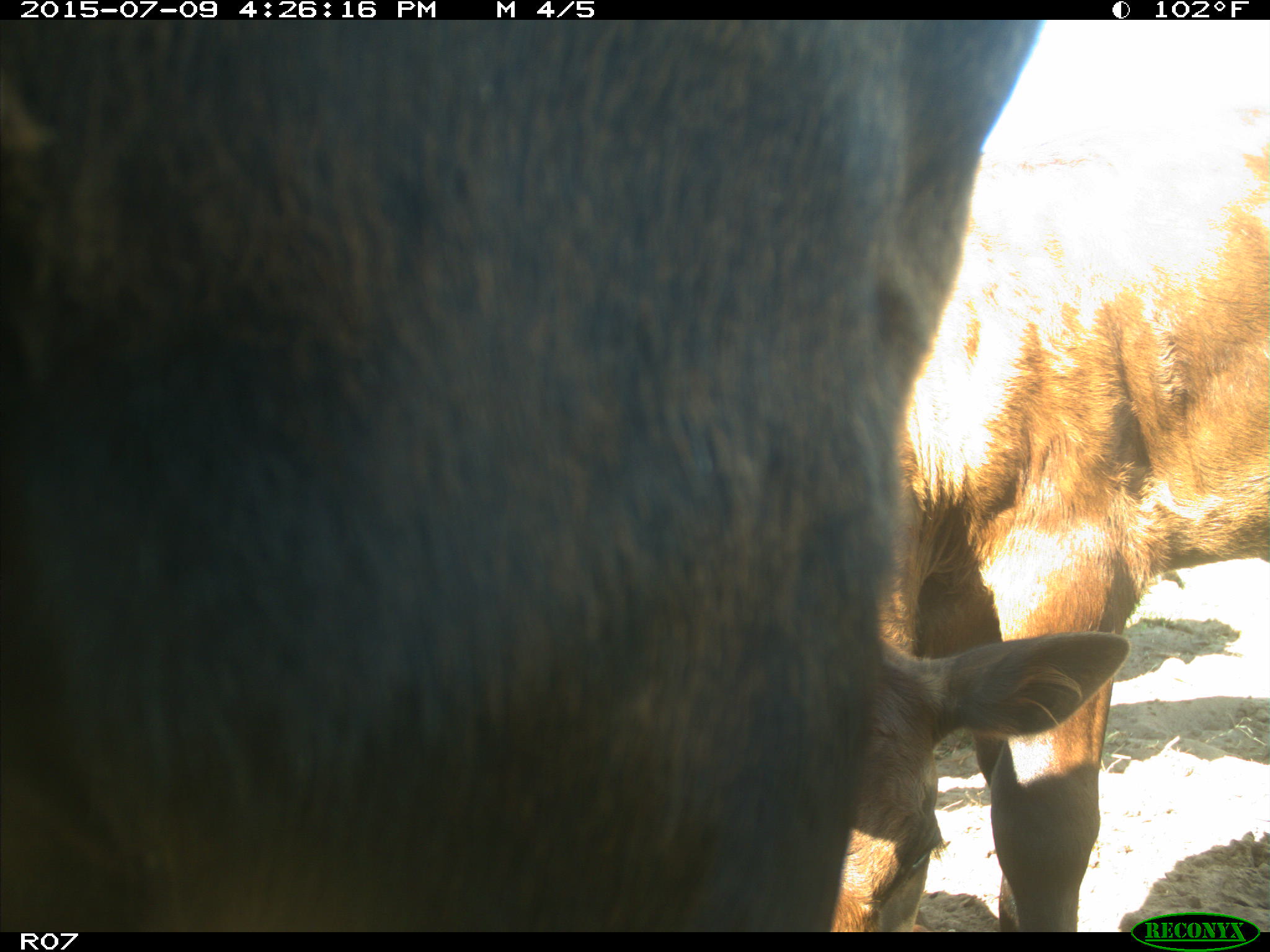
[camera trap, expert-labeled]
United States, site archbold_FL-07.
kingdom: Animalia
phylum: Chordata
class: Mammalia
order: Artiodactyla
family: Bovidae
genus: Bos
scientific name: Bos taurus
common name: domestic cow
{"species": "Bos taurus (domestic cow)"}